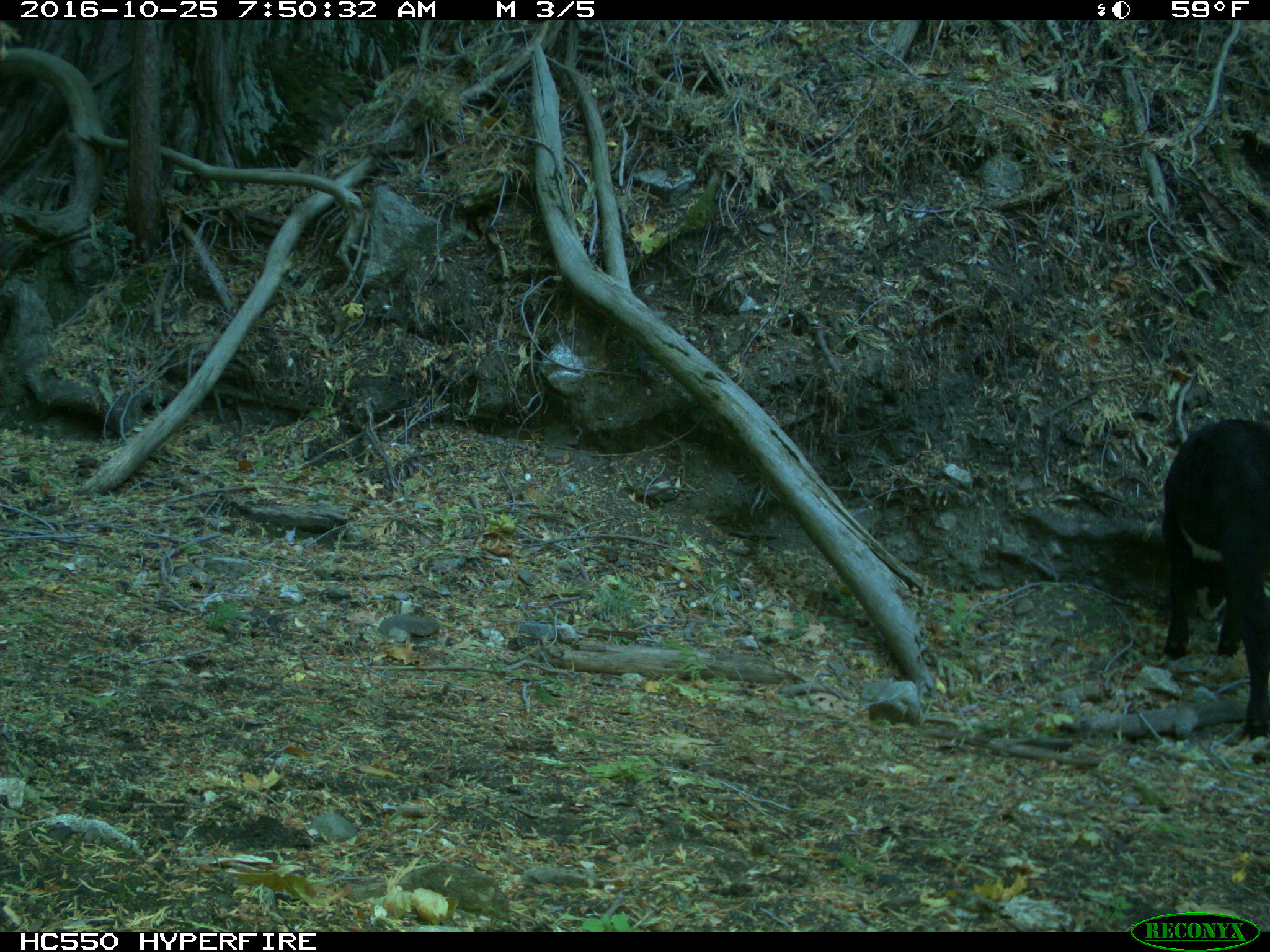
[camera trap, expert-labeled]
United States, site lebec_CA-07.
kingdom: Animalia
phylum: Chordata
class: Mammalia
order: Artiodactyla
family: Bovidae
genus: Bos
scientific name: Bos taurus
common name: domestic cow